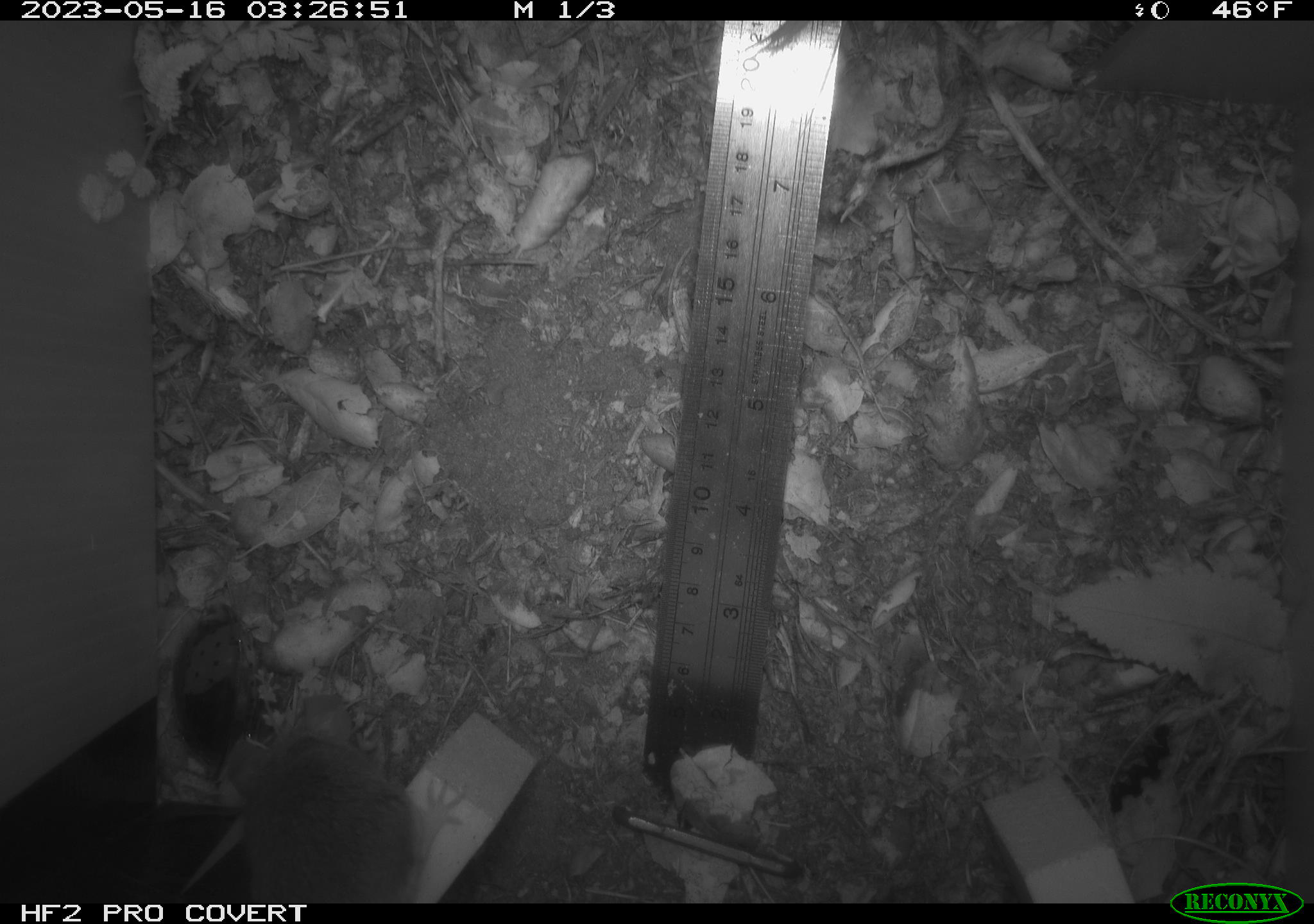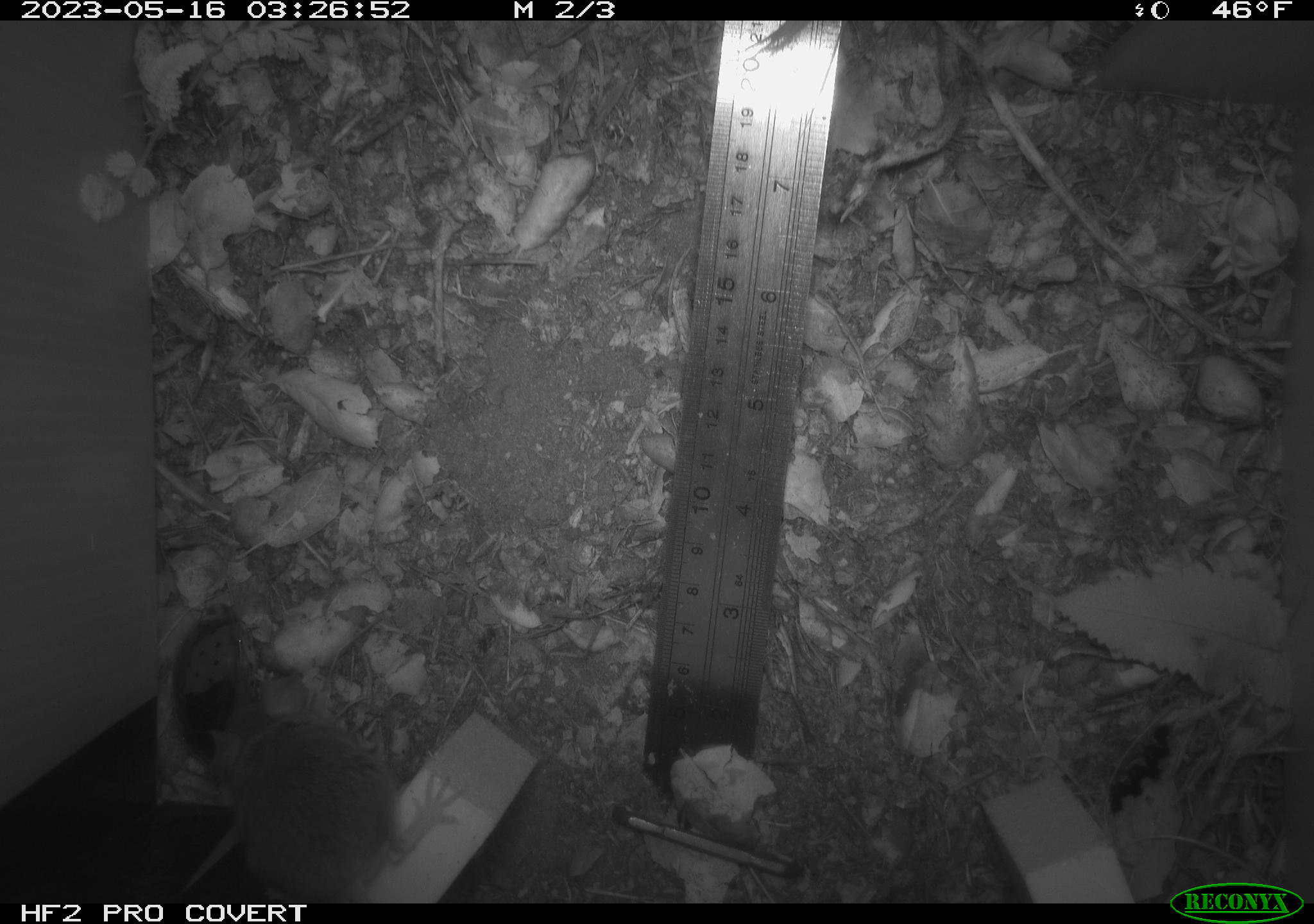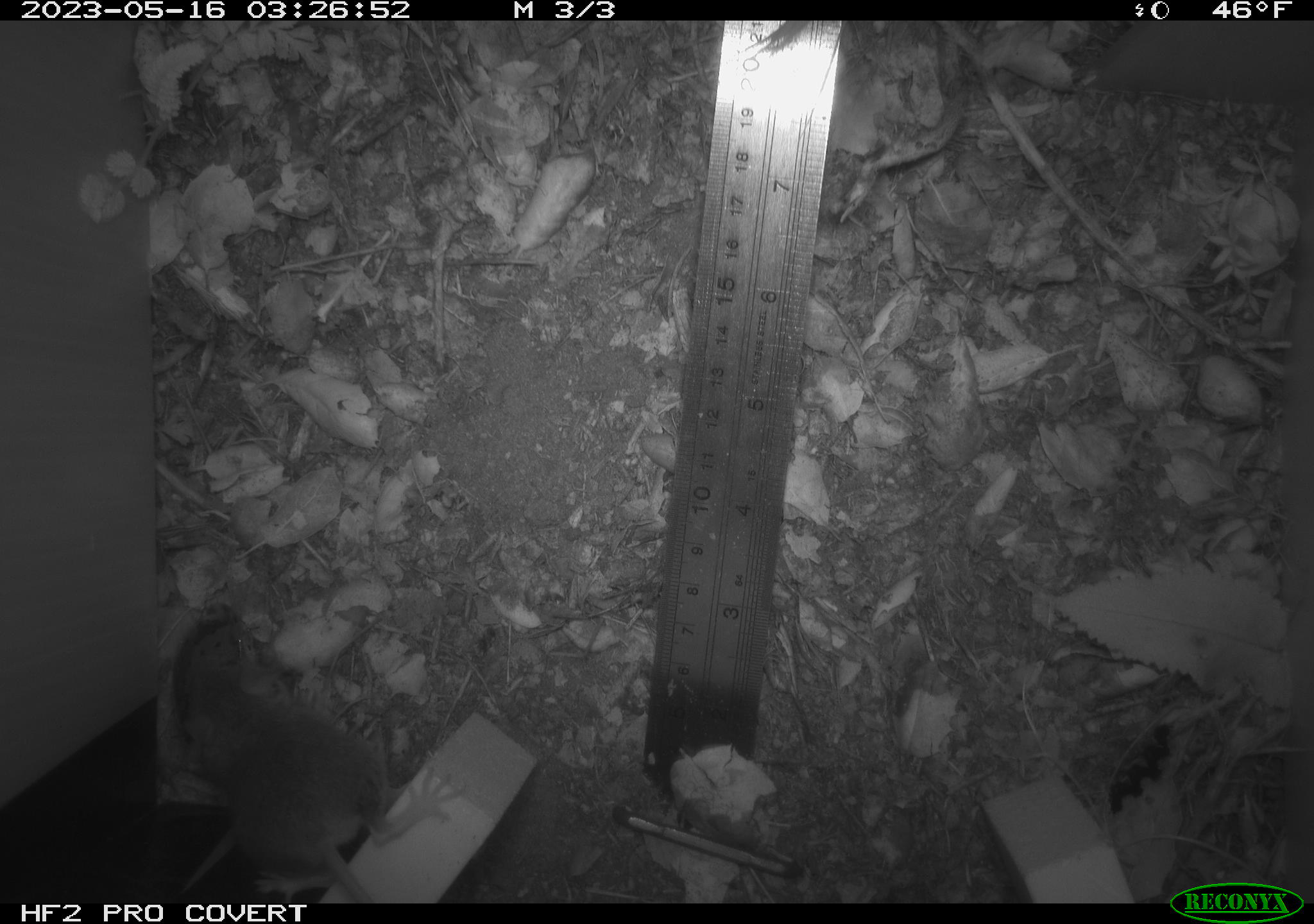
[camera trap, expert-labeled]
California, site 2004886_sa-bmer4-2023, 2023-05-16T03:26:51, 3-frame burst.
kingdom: Animalia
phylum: Chordata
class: Mammalia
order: Rodentia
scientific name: Rodentia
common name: mouse species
Mouse species (Rodentia).